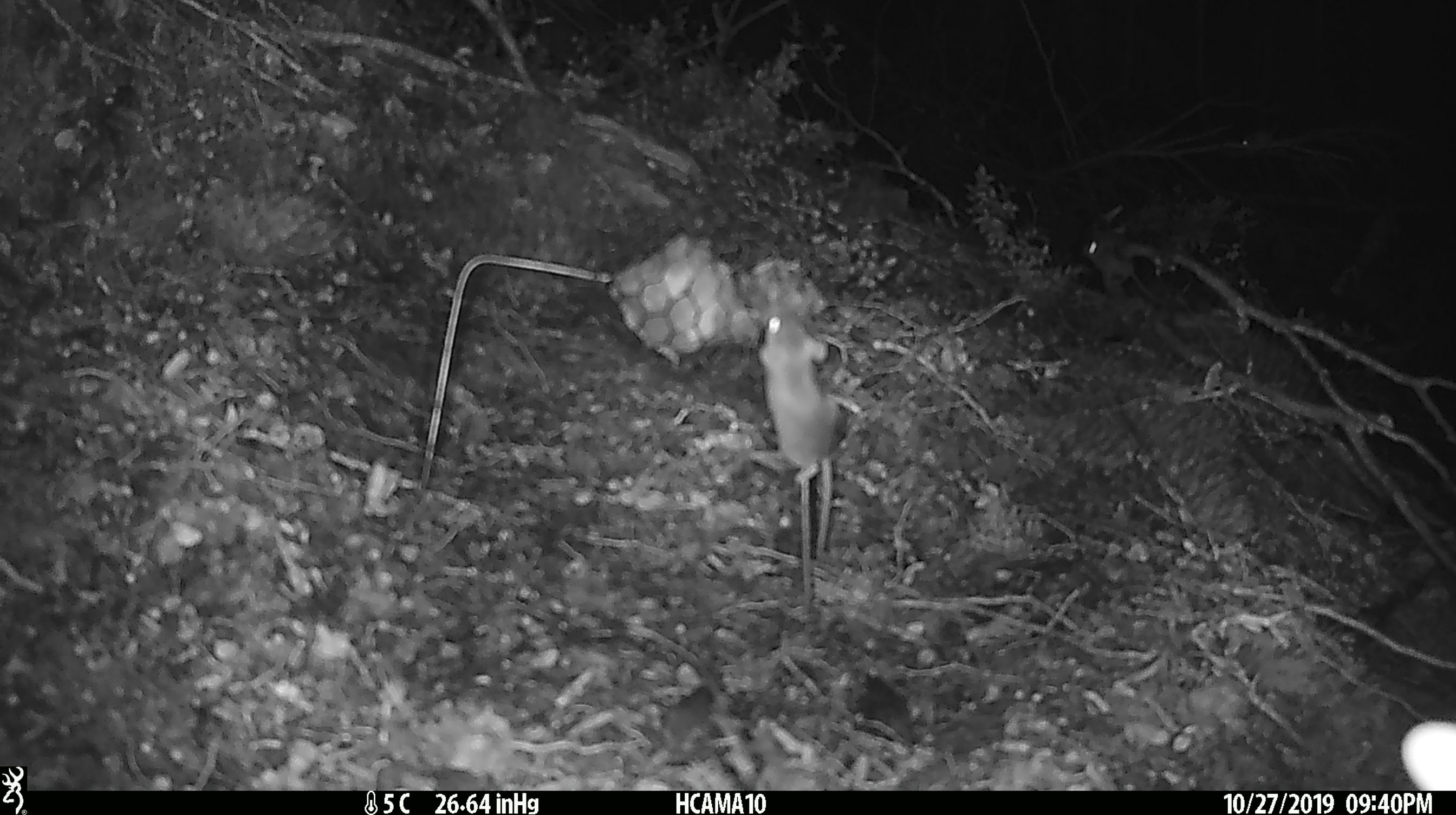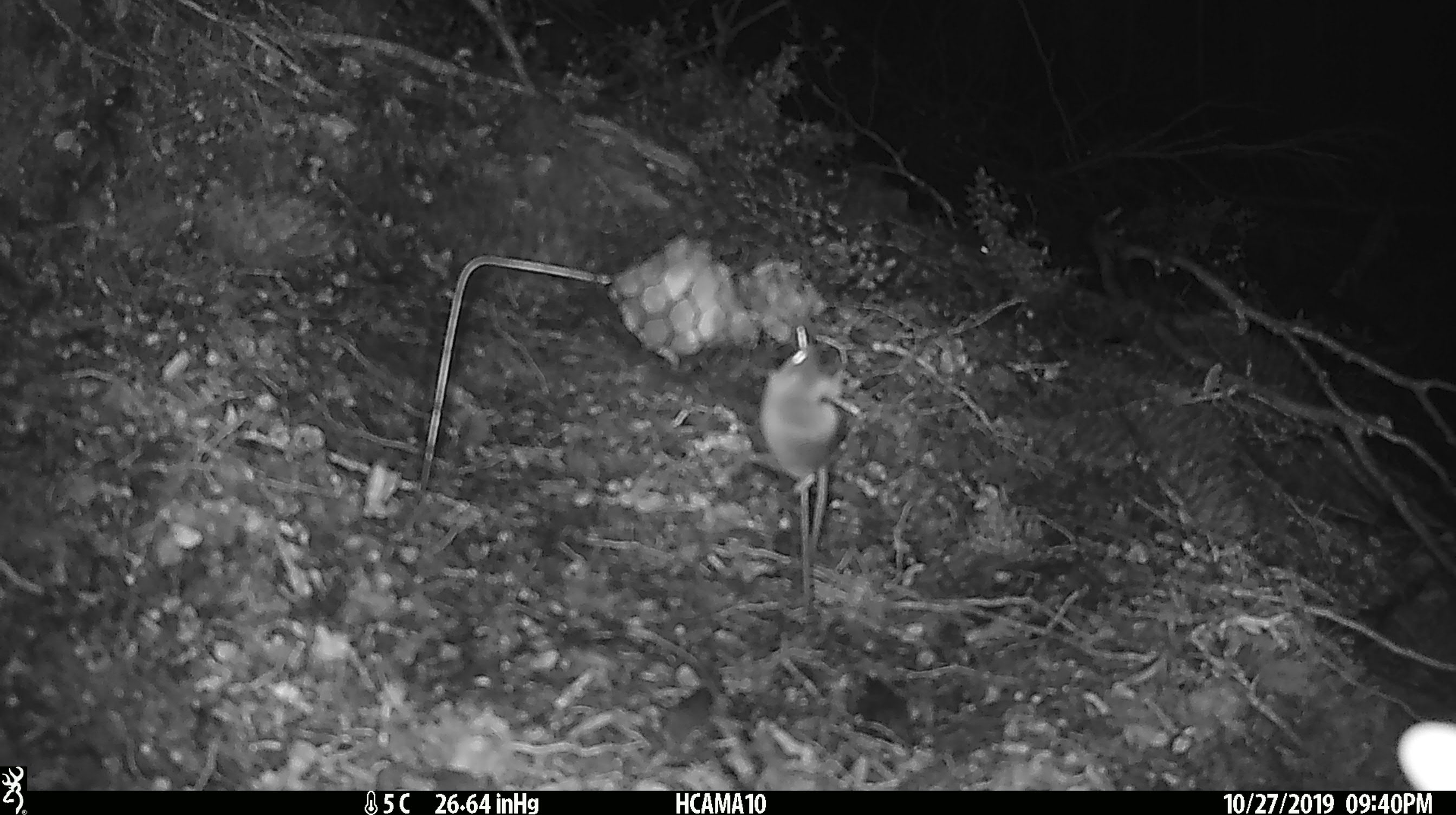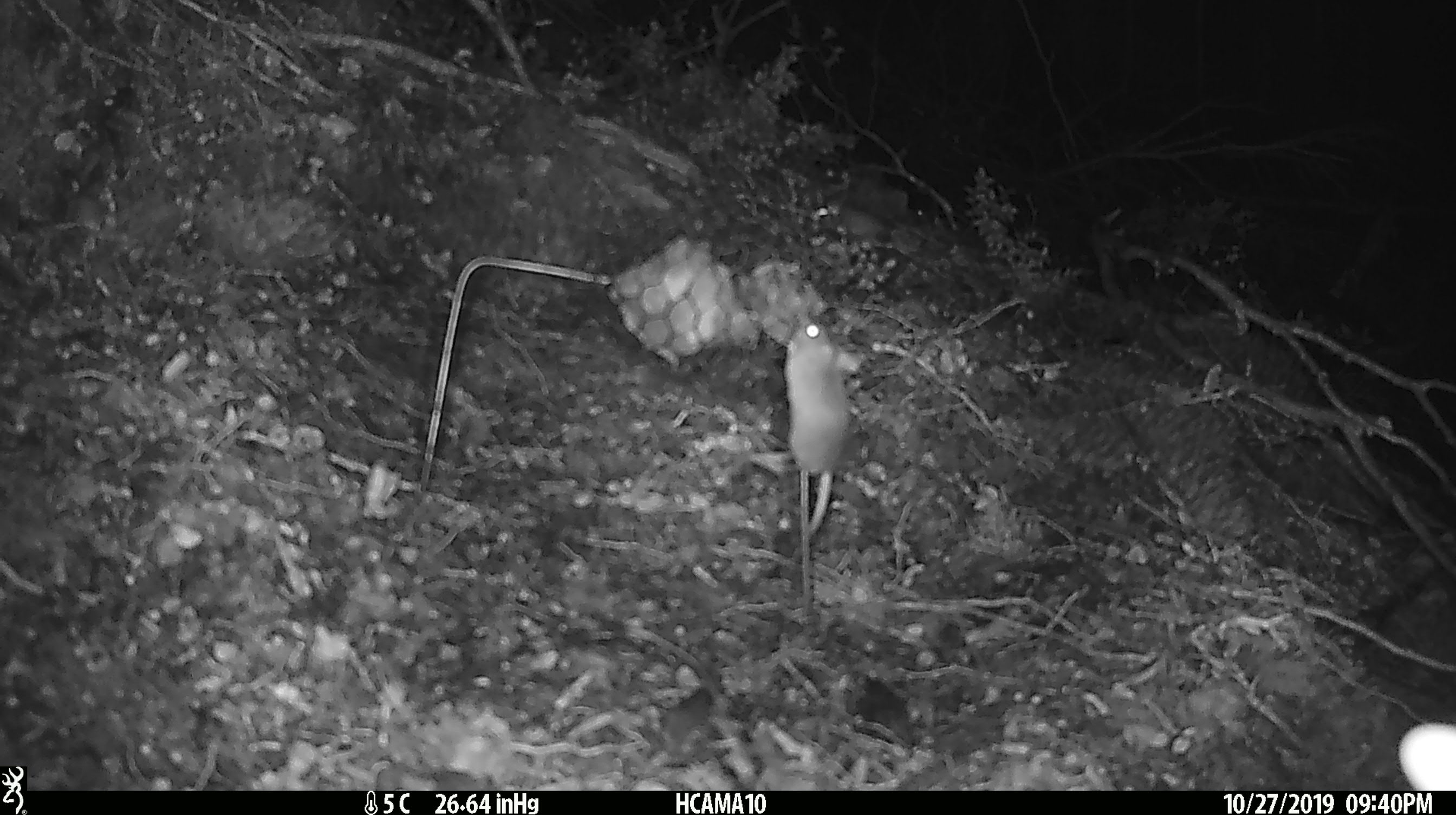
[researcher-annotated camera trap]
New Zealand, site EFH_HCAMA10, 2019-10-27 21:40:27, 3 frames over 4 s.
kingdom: Animalia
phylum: Chordata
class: Mammalia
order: Rodentia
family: Muridae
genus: Mus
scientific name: Mus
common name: mouse